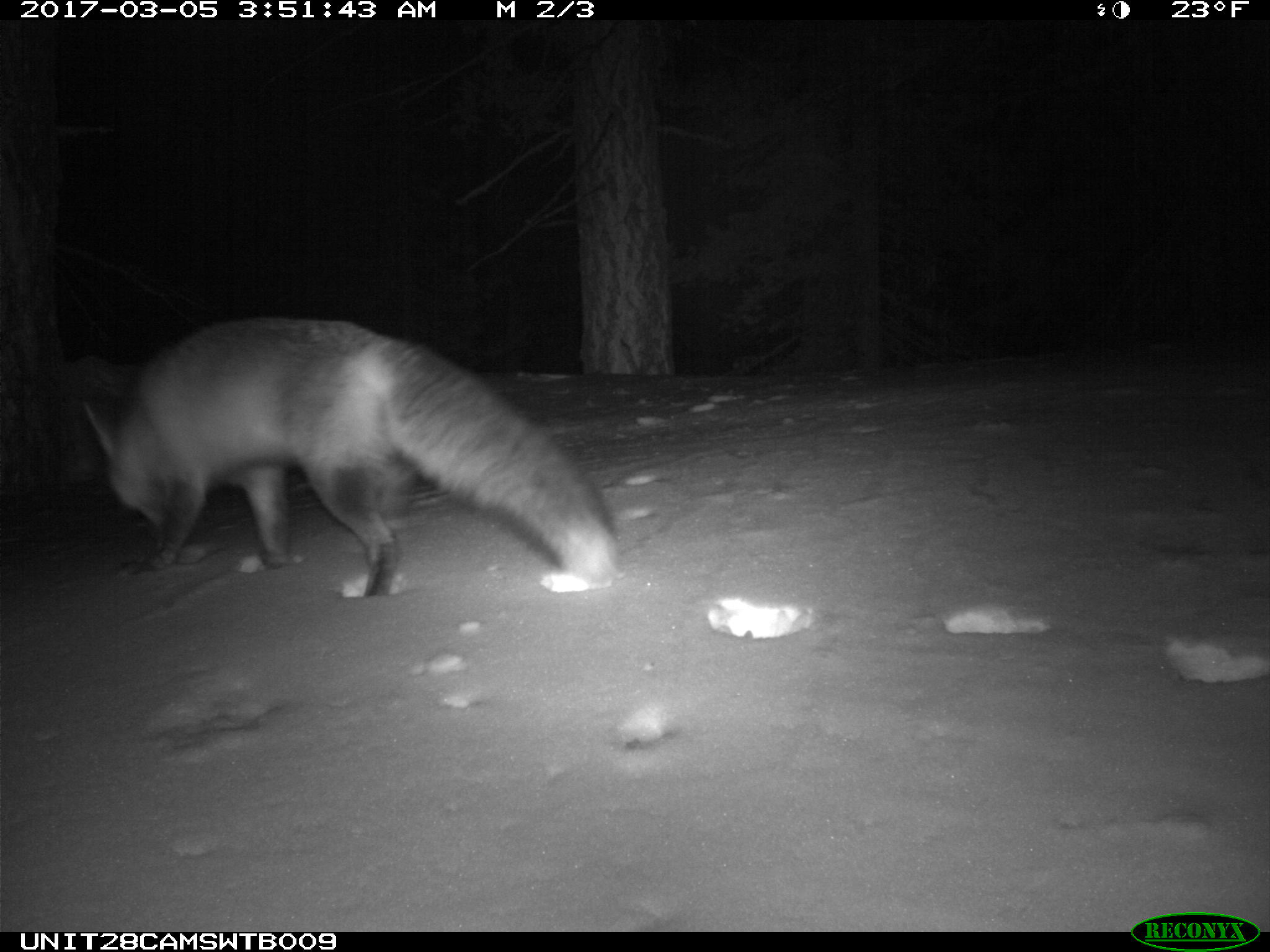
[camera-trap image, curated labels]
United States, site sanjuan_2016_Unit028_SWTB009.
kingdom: Animalia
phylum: Chordata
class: Mammalia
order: Carnivora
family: Canidae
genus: Vulpes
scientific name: Vulpes vulpes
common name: red fox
Vulpes vulpes (red fox).